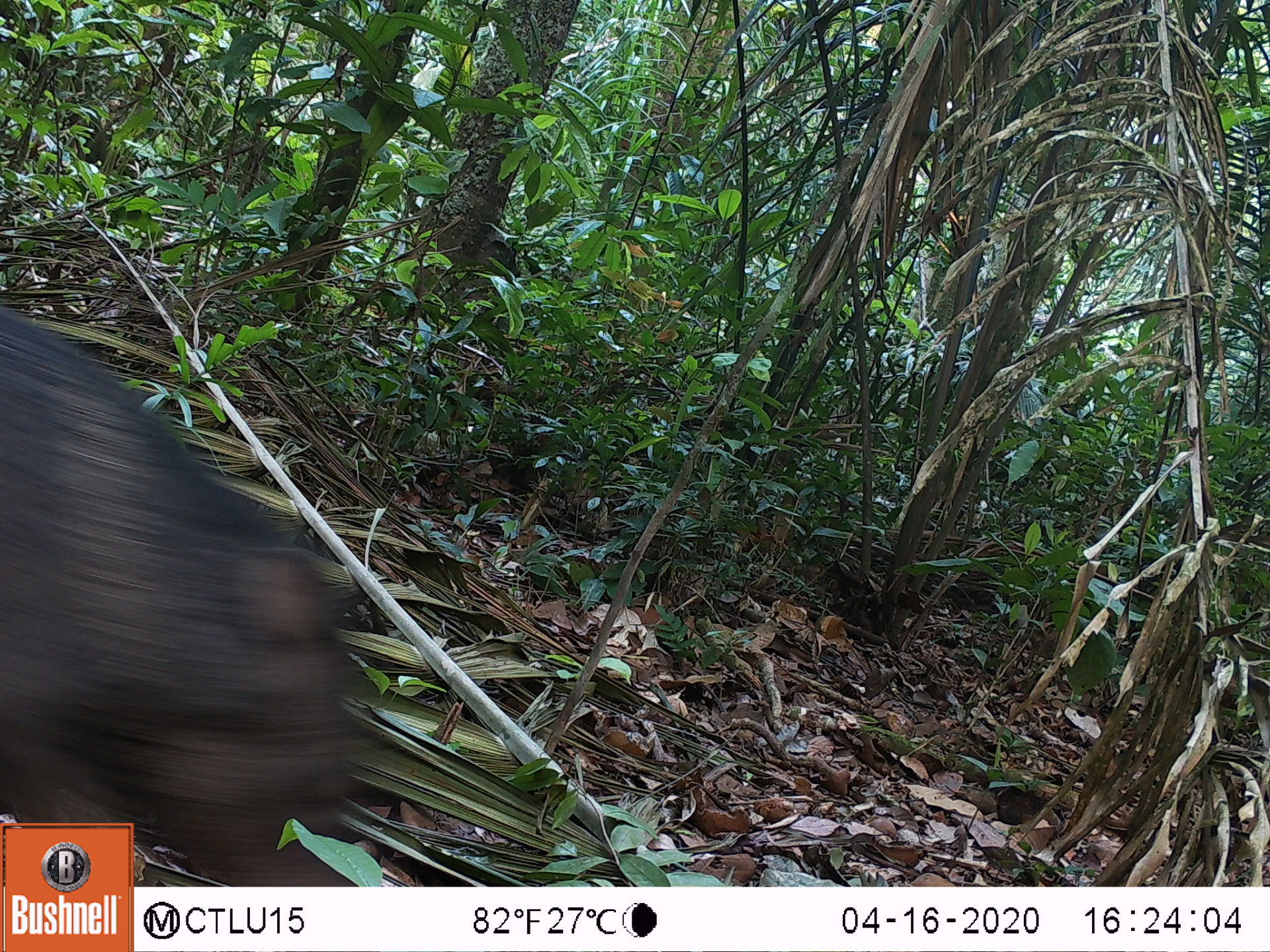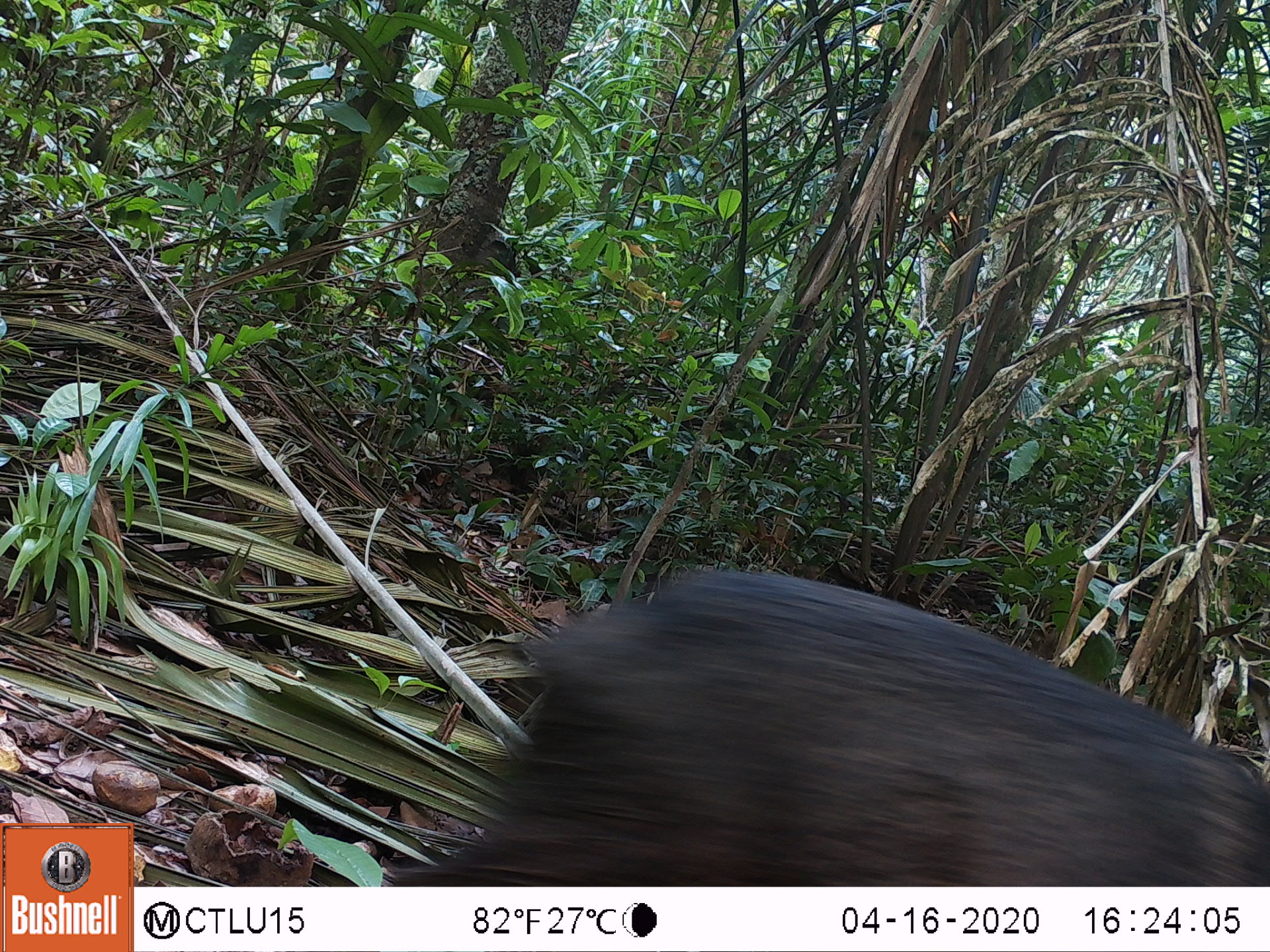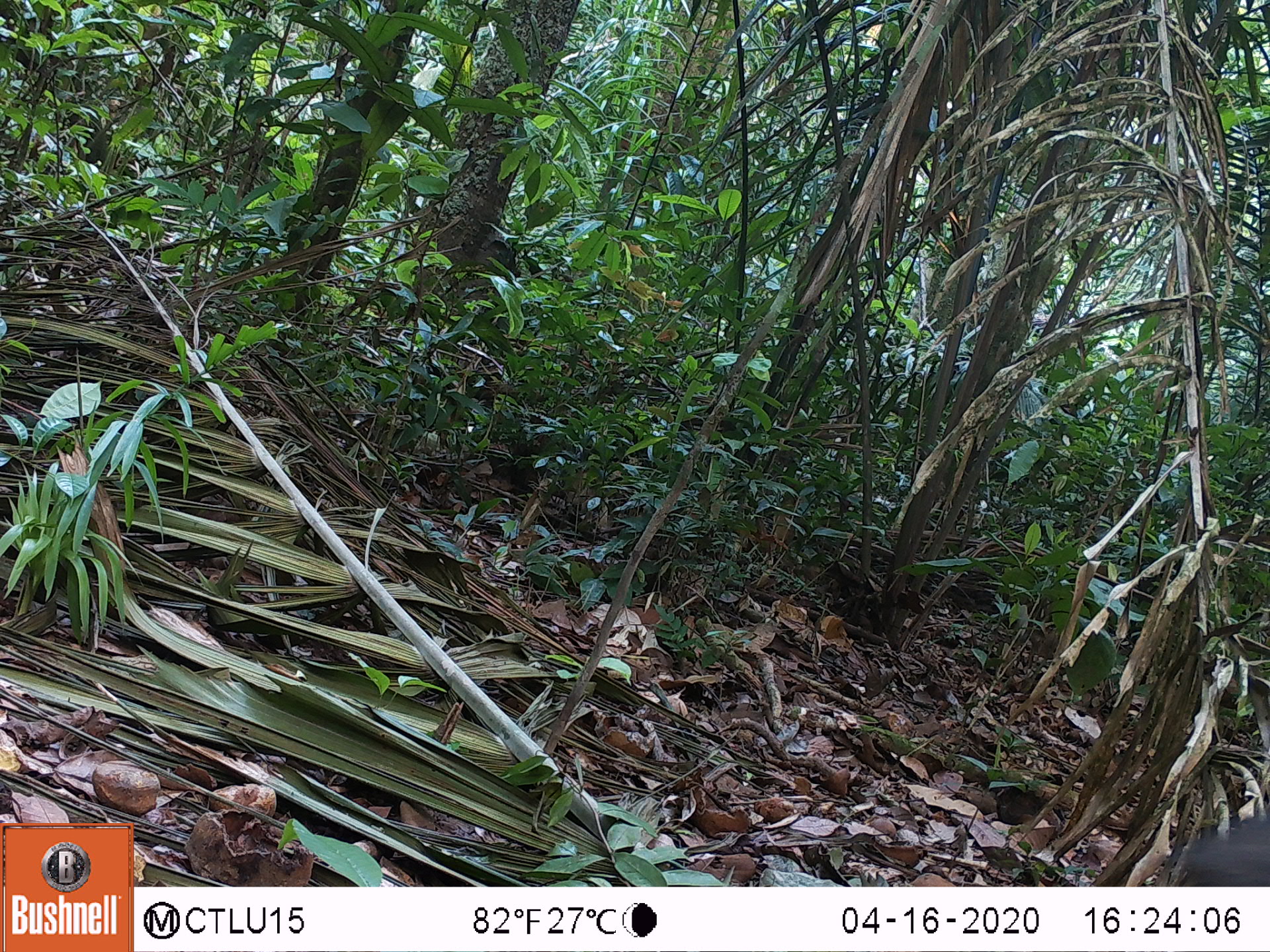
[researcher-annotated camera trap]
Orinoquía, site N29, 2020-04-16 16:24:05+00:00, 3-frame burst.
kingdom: Animalia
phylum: Chordata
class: Mammalia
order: Artiodactyla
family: Tayassuidae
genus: Pecari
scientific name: Pecari tajacu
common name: collared peccary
Collared peccary (Pecari tajacu).